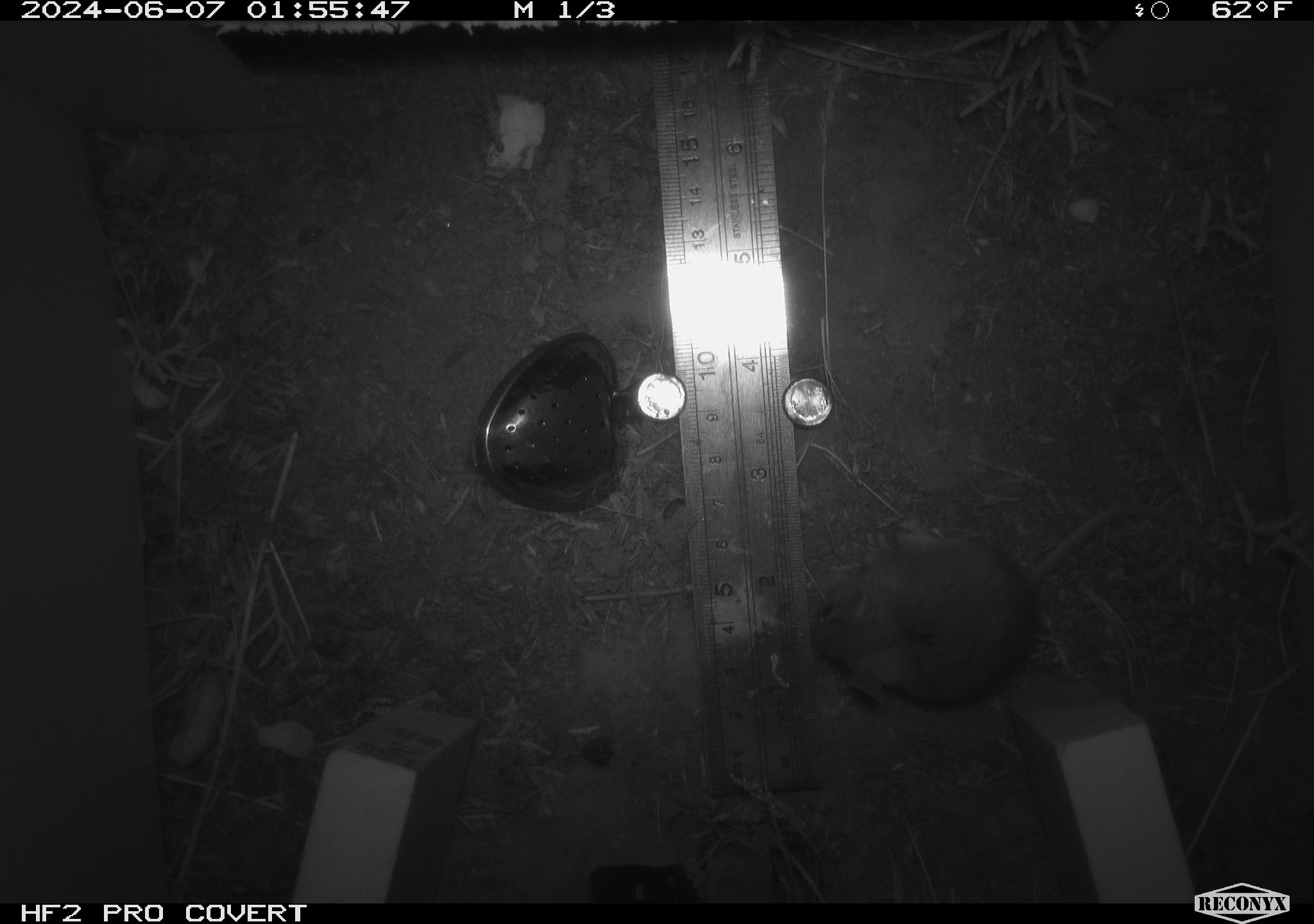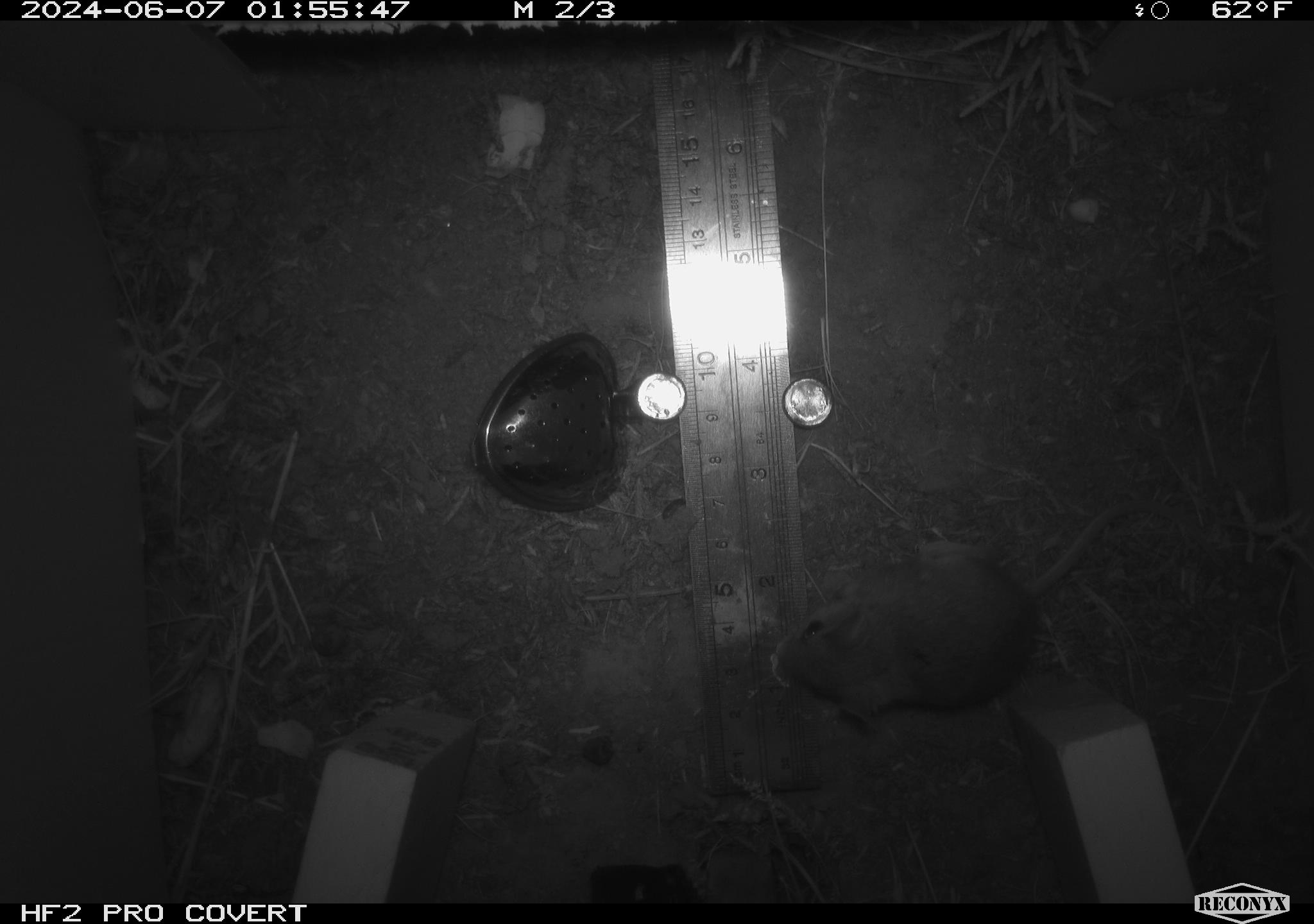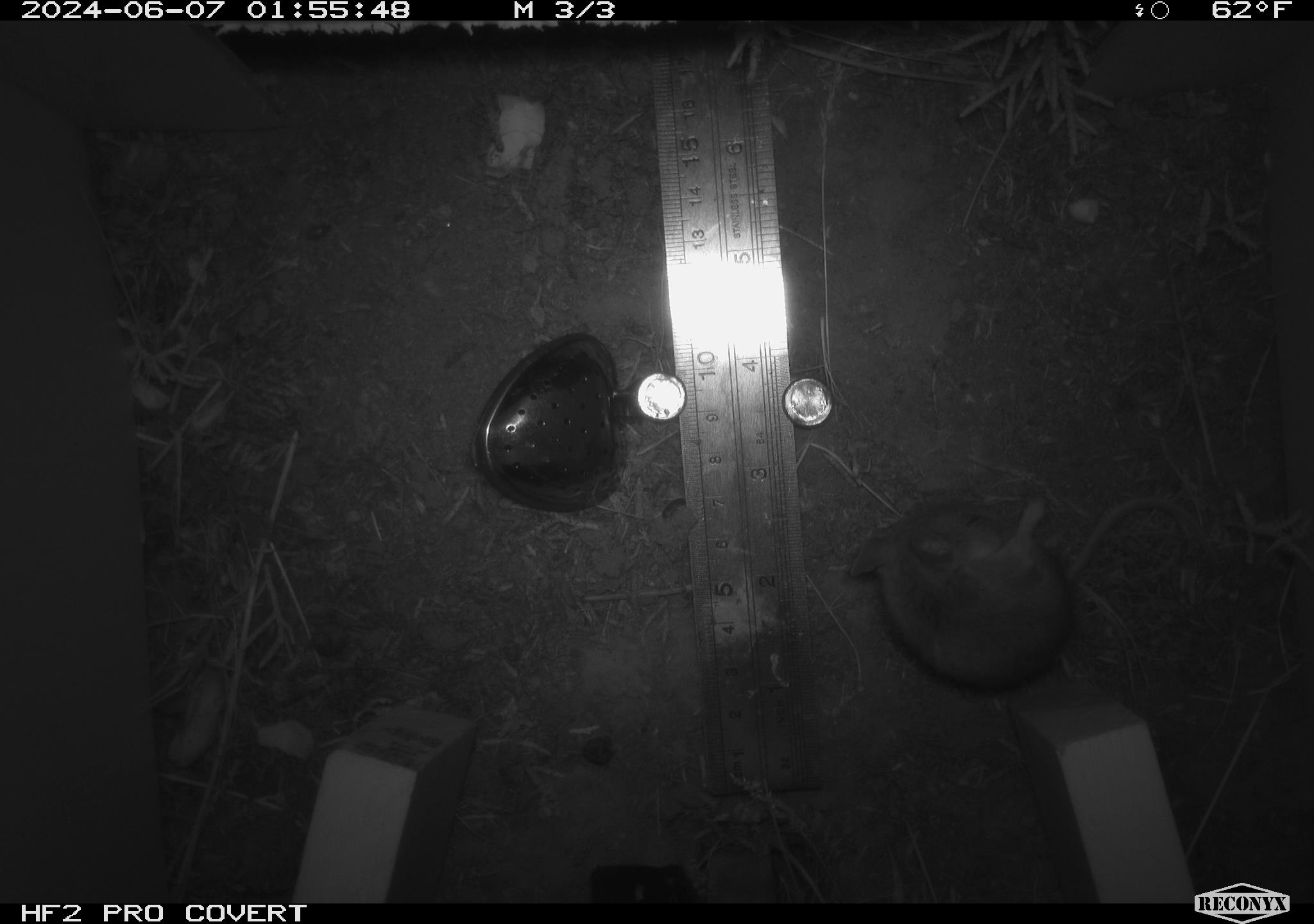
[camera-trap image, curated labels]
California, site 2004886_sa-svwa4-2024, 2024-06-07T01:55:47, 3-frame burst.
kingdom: Animalia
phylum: Chordata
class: Mammalia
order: Rodentia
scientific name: Rodentia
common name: mouse species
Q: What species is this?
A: Mouse species (Rodentia).